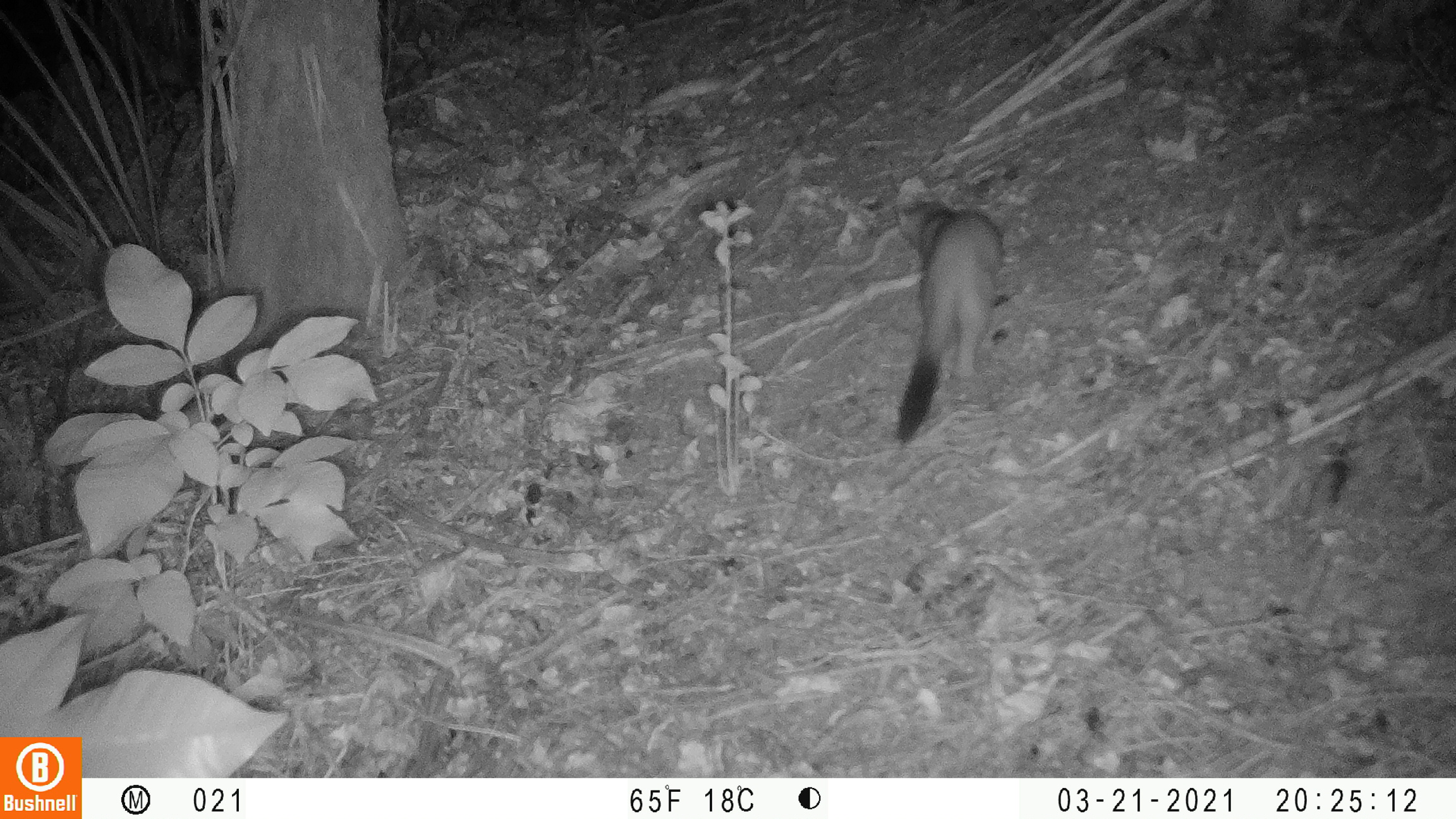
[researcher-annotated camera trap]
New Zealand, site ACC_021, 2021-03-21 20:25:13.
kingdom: Animalia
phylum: Chordata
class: Mammalia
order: Carnivora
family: Mustelidae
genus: Mustela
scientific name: Mustela erminea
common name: stoat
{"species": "stoat (Mustela erminea)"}